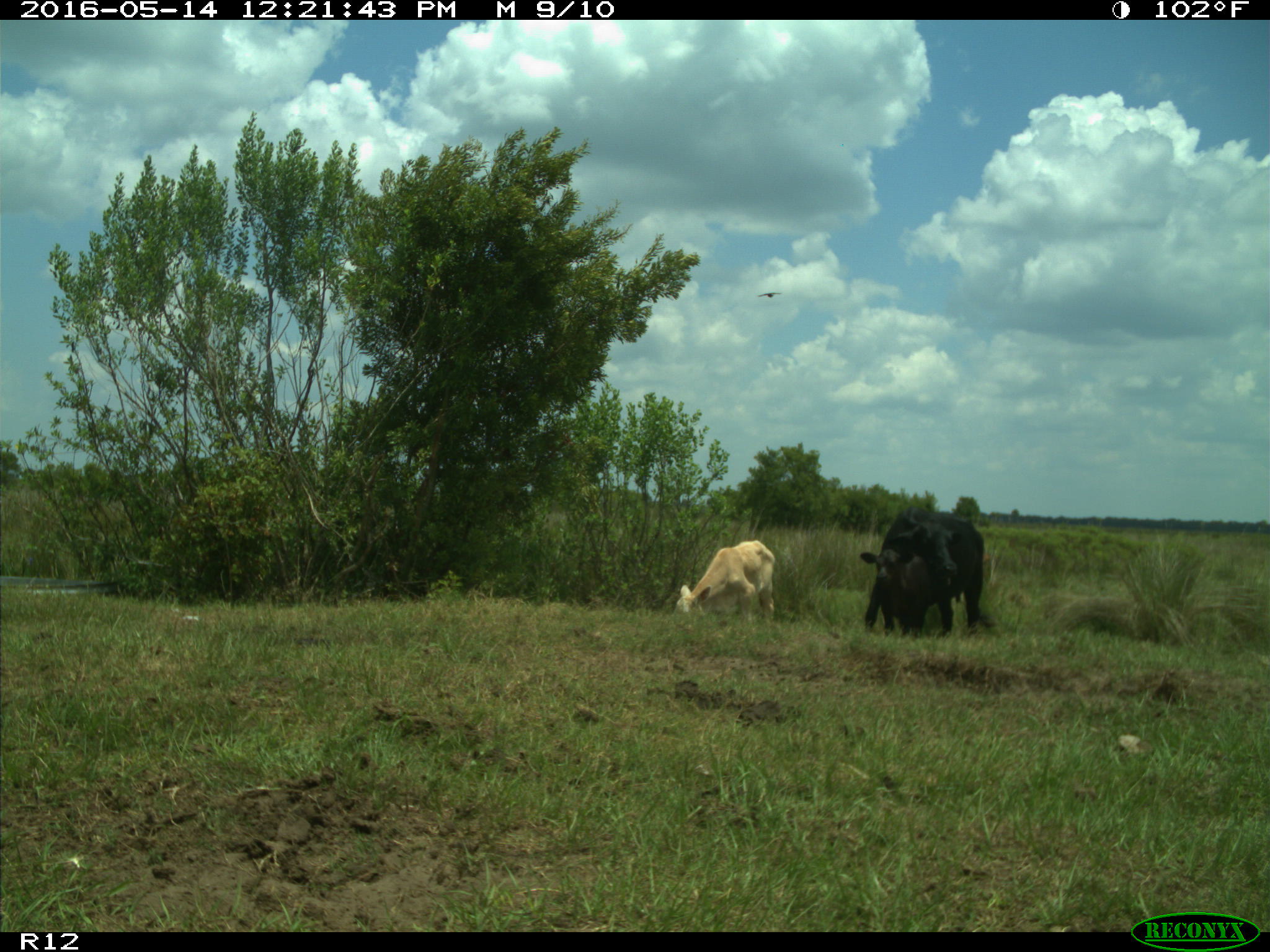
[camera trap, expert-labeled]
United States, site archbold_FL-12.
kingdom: Animalia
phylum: Chordata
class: Mammalia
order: Artiodactyla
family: Bovidae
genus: Bos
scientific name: Bos taurus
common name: domestic cow